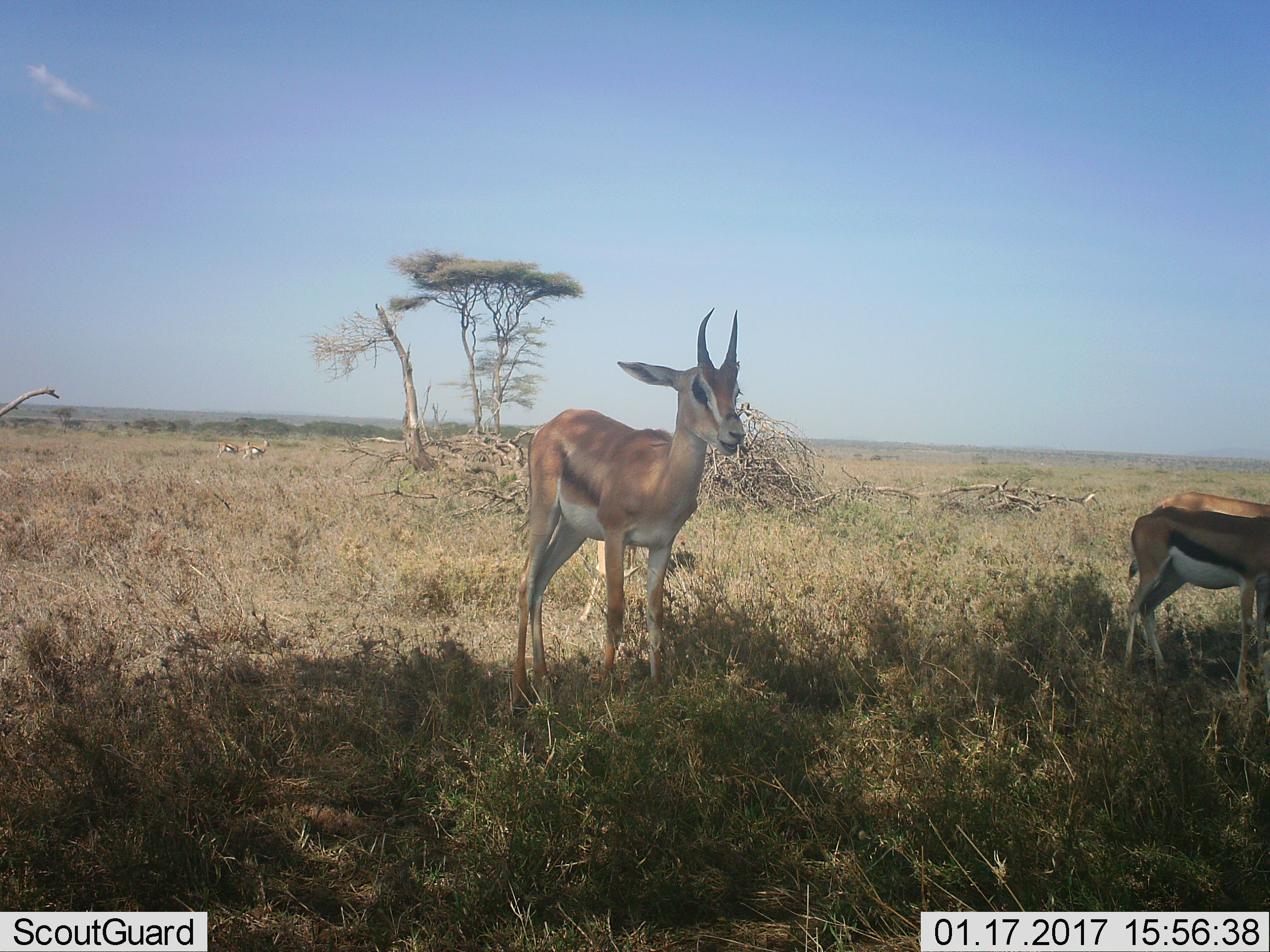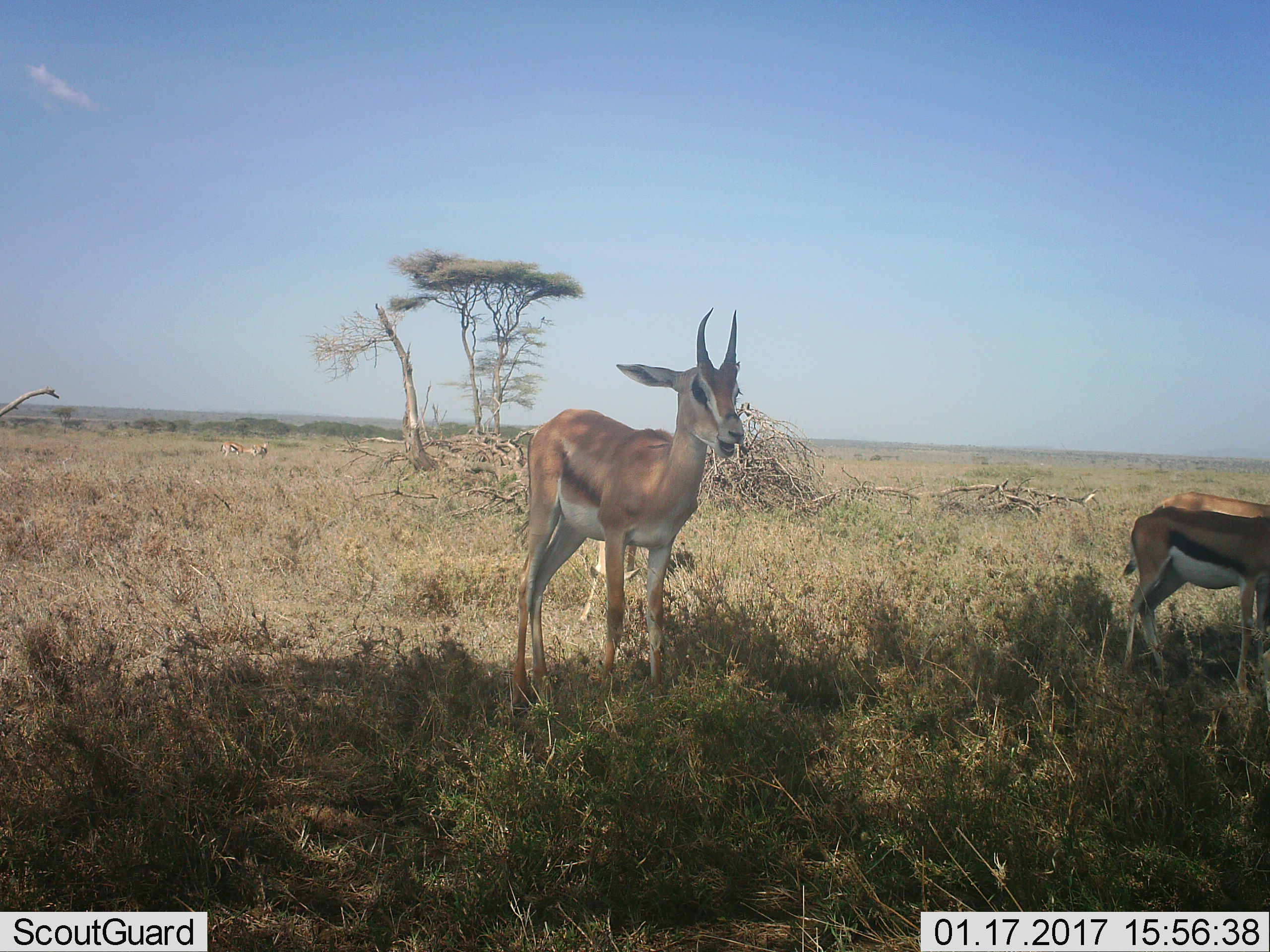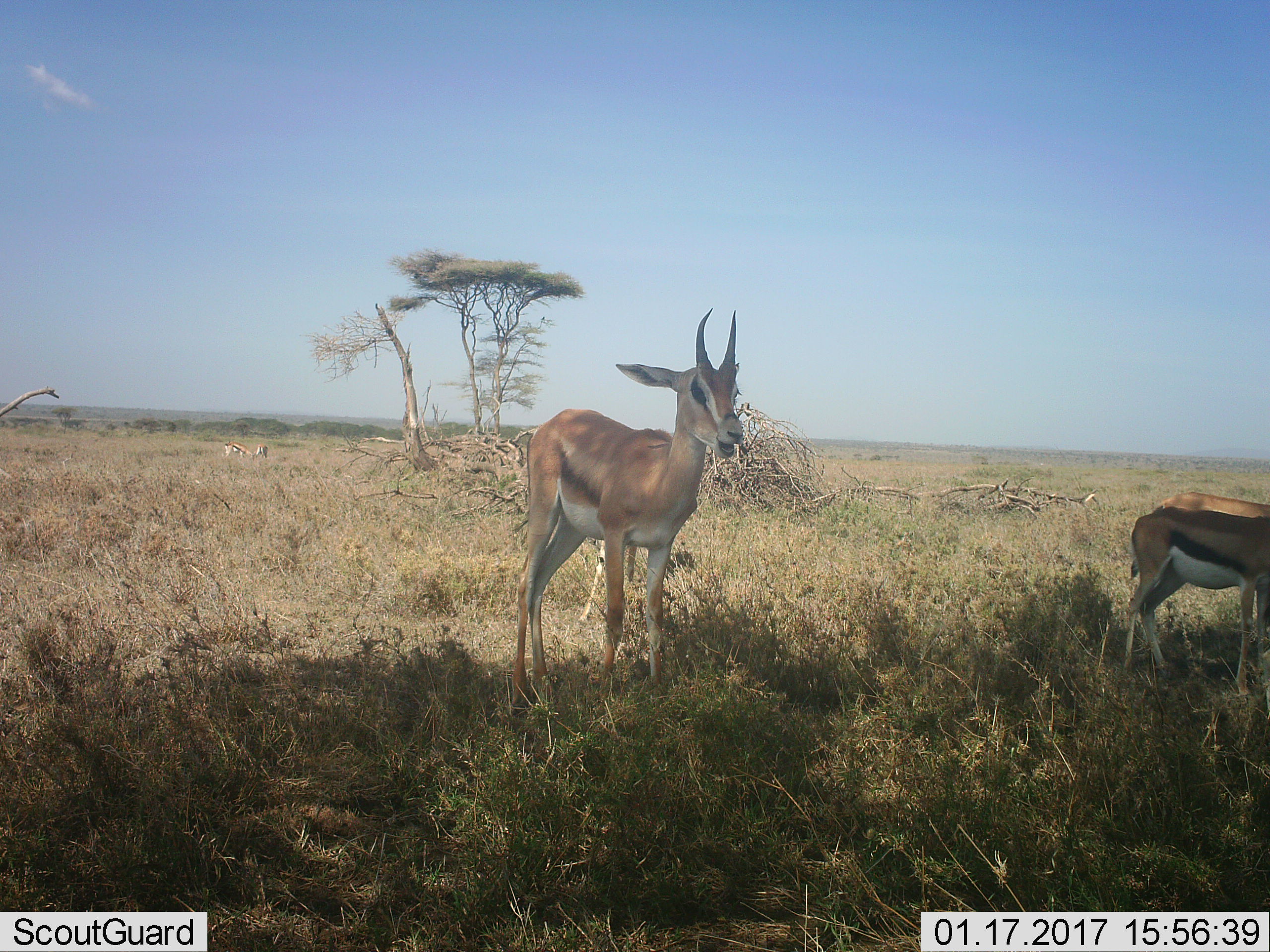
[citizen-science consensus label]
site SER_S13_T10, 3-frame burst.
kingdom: Animalia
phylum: Chordata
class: Mammalia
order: Artiodactyla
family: Bovidae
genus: Eudorcas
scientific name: Eudorcas thomsonii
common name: thomson's gazelle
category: gazellethomsons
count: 5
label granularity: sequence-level